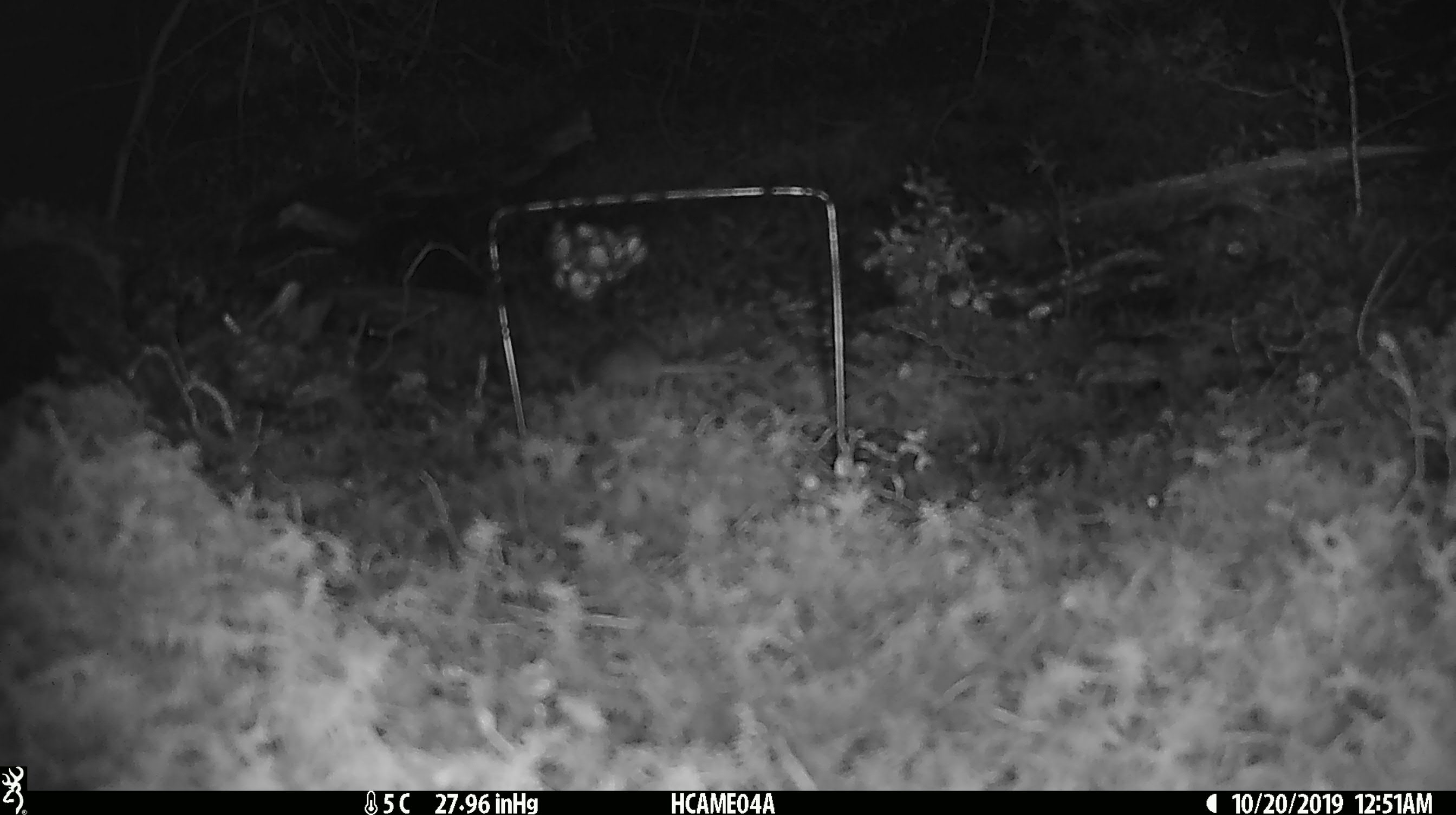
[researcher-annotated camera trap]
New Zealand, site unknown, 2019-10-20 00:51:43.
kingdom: Animalia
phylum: Chordata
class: Mammalia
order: Rodentia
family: Muridae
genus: Mus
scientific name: Mus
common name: mouse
Mouse (Mus).